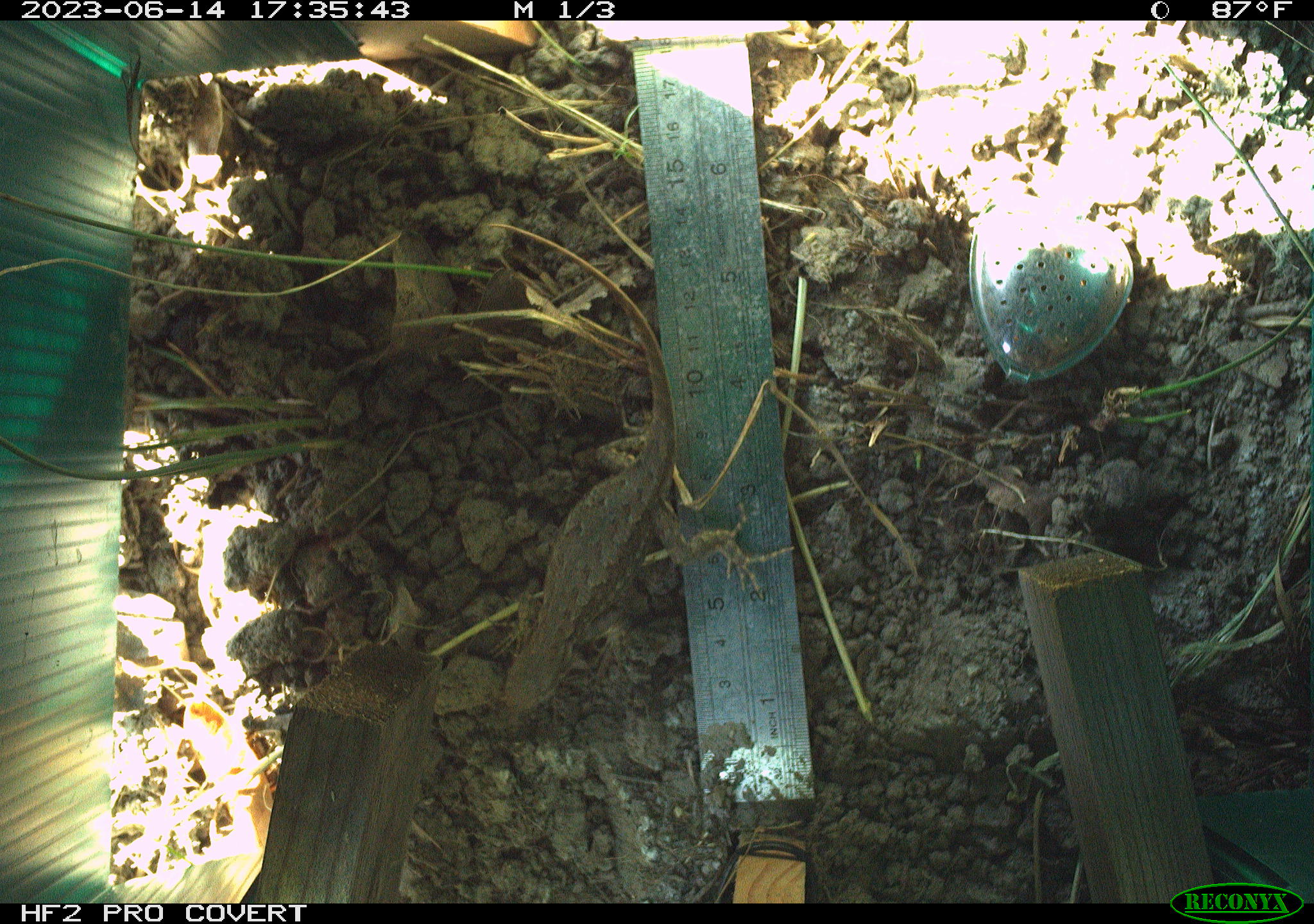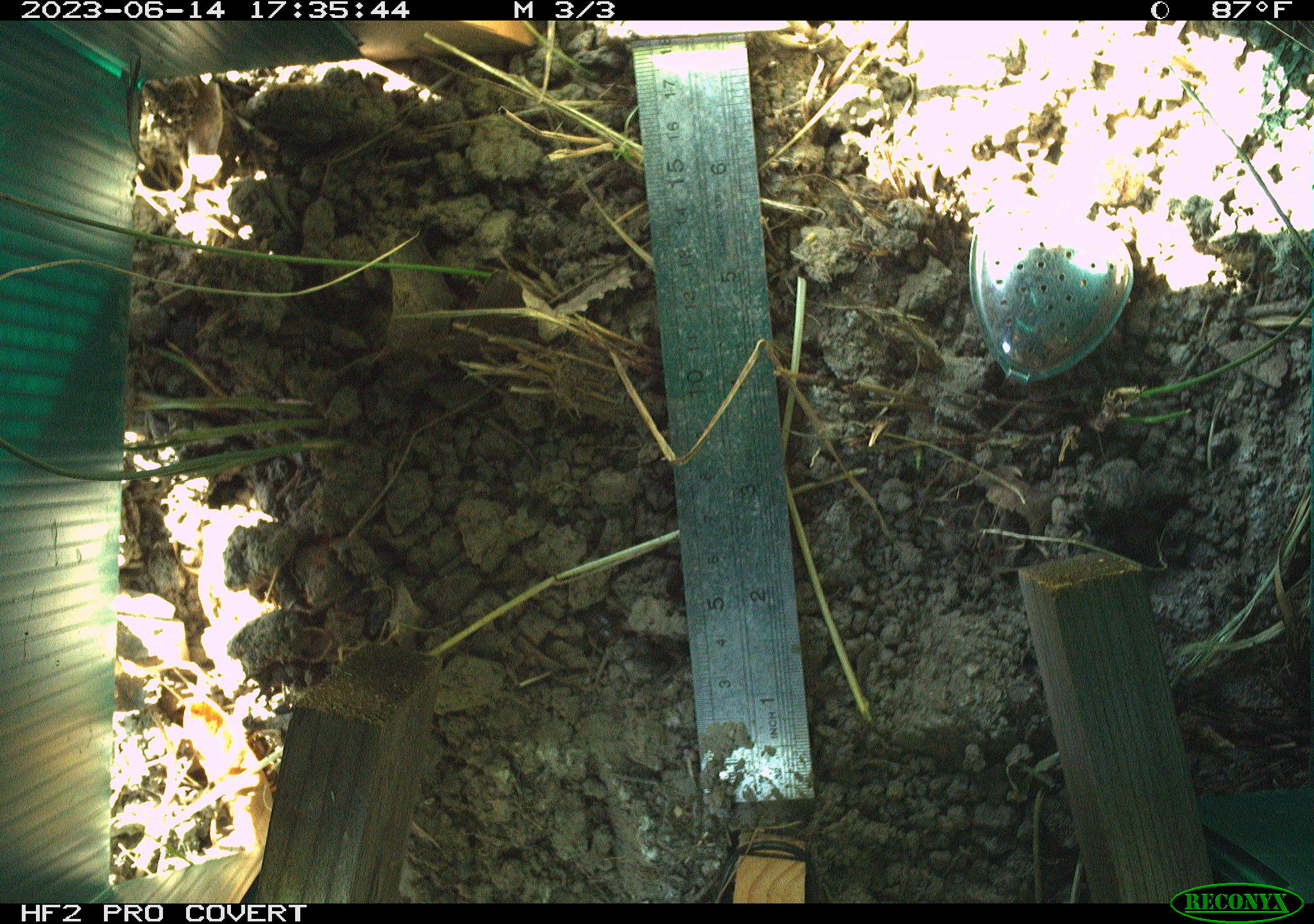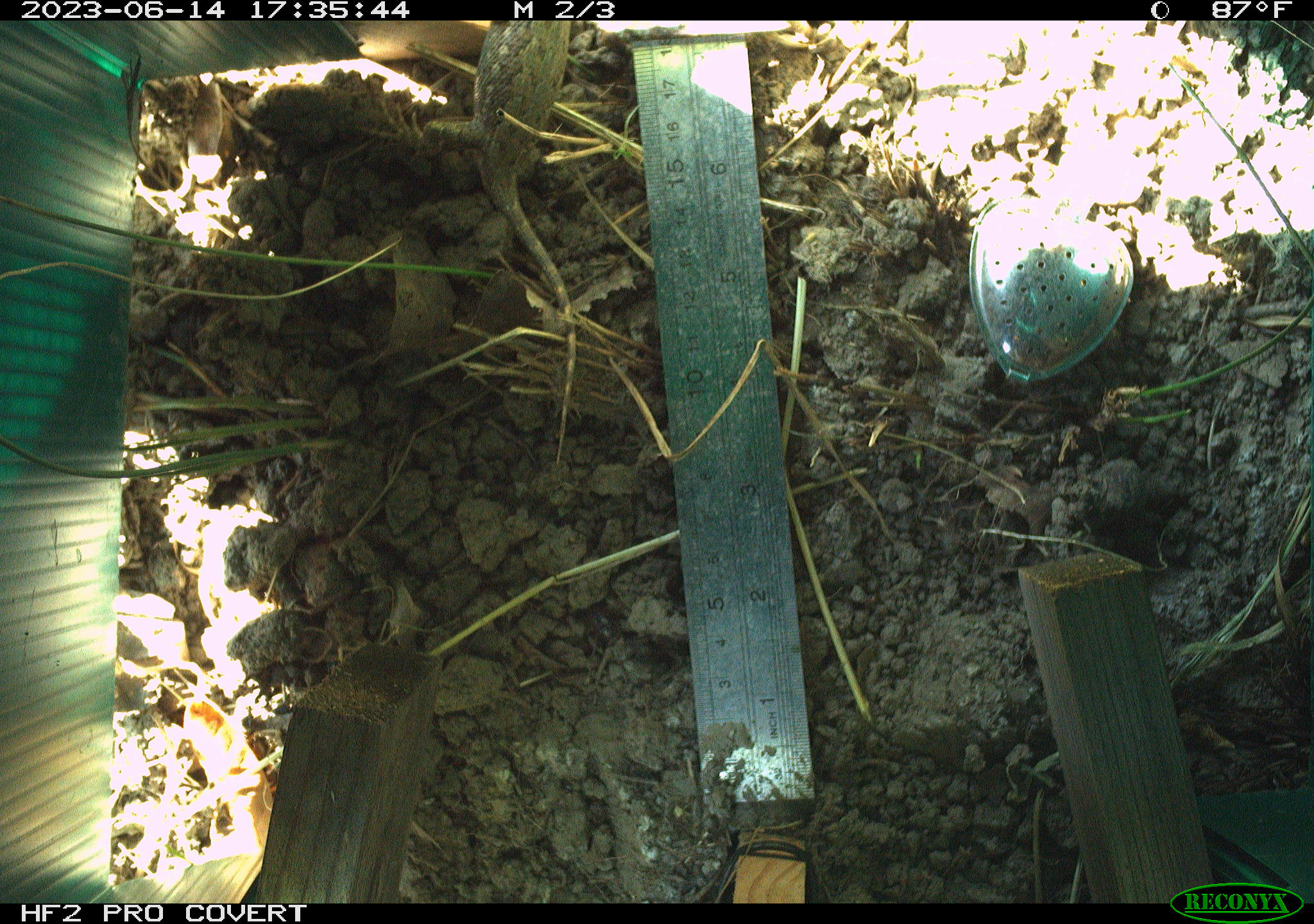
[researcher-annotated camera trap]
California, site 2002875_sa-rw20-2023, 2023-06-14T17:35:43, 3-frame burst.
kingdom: Animalia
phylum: Chordata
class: Reptilia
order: Squamata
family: Phrynosomatidae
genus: Sceloporus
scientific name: Sceloporus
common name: spiny lizards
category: sceloporus species